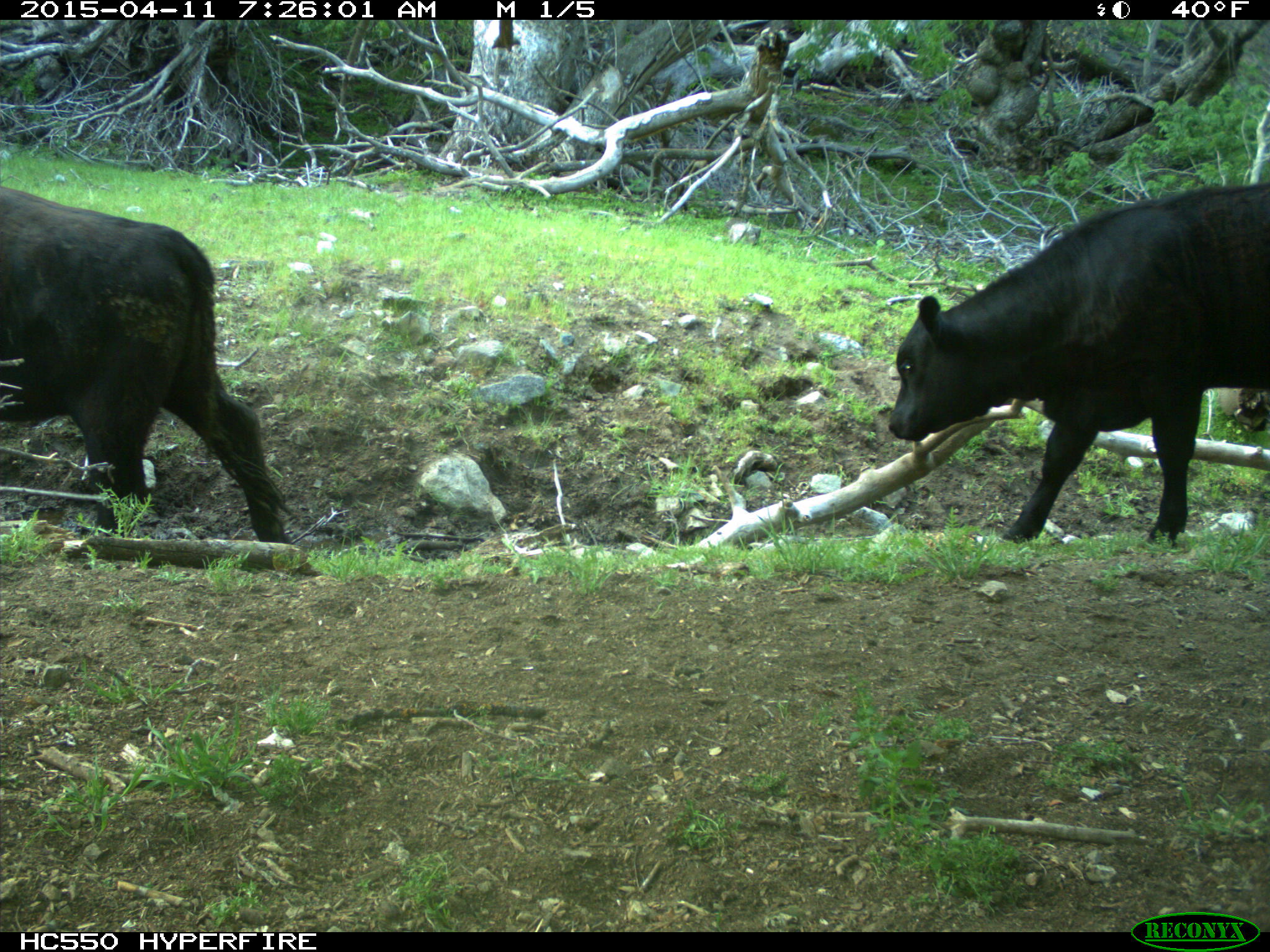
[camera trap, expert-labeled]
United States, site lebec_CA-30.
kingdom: Animalia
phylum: Chordata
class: Mammalia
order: Artiodactyla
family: Bovidae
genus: Bos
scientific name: Bos taurus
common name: domestic cow